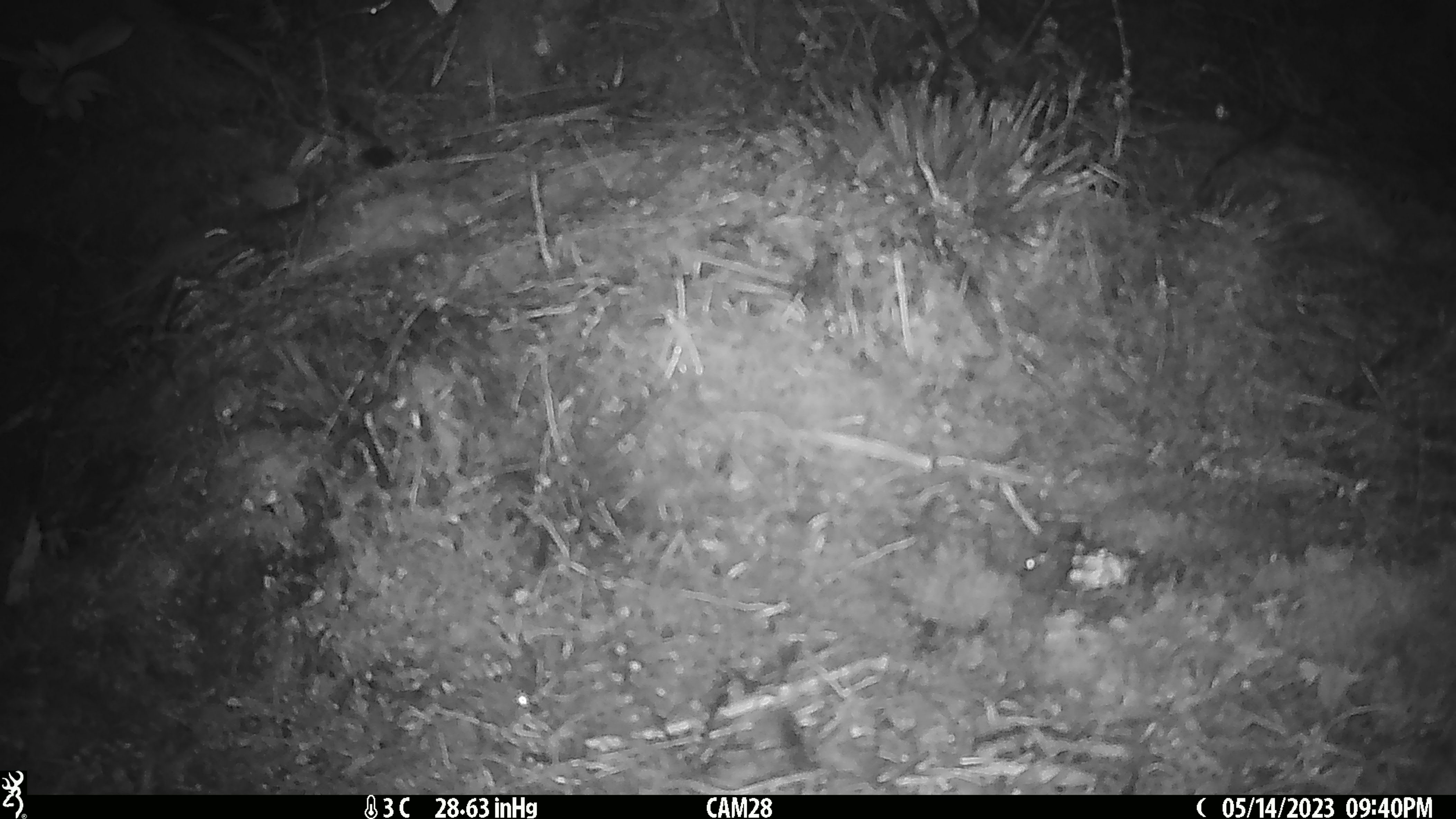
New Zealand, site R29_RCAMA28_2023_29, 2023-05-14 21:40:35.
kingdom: Animalia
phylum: Chordata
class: Mammalia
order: Rodentia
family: Muridae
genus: Mus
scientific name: Mus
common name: mouse